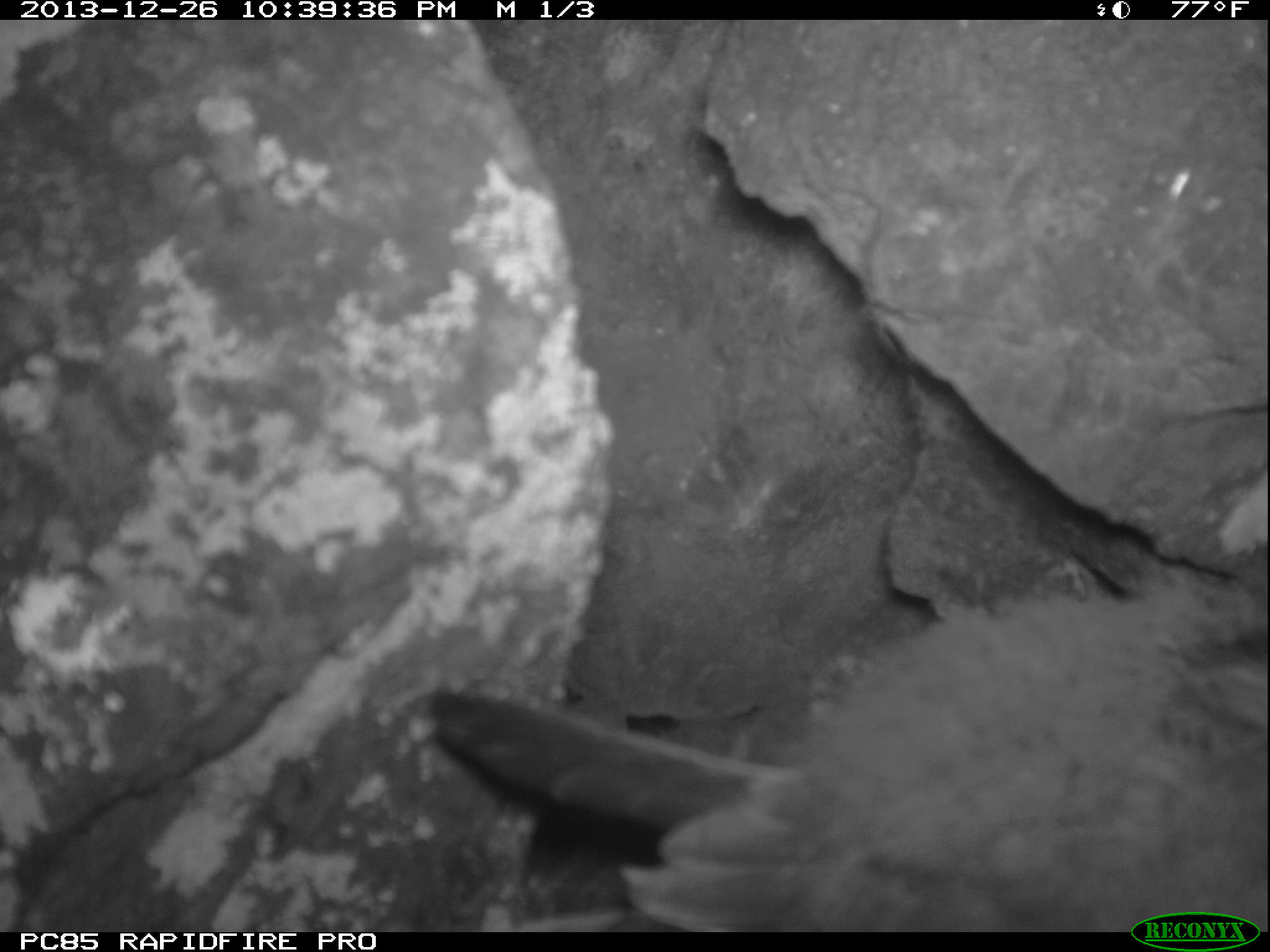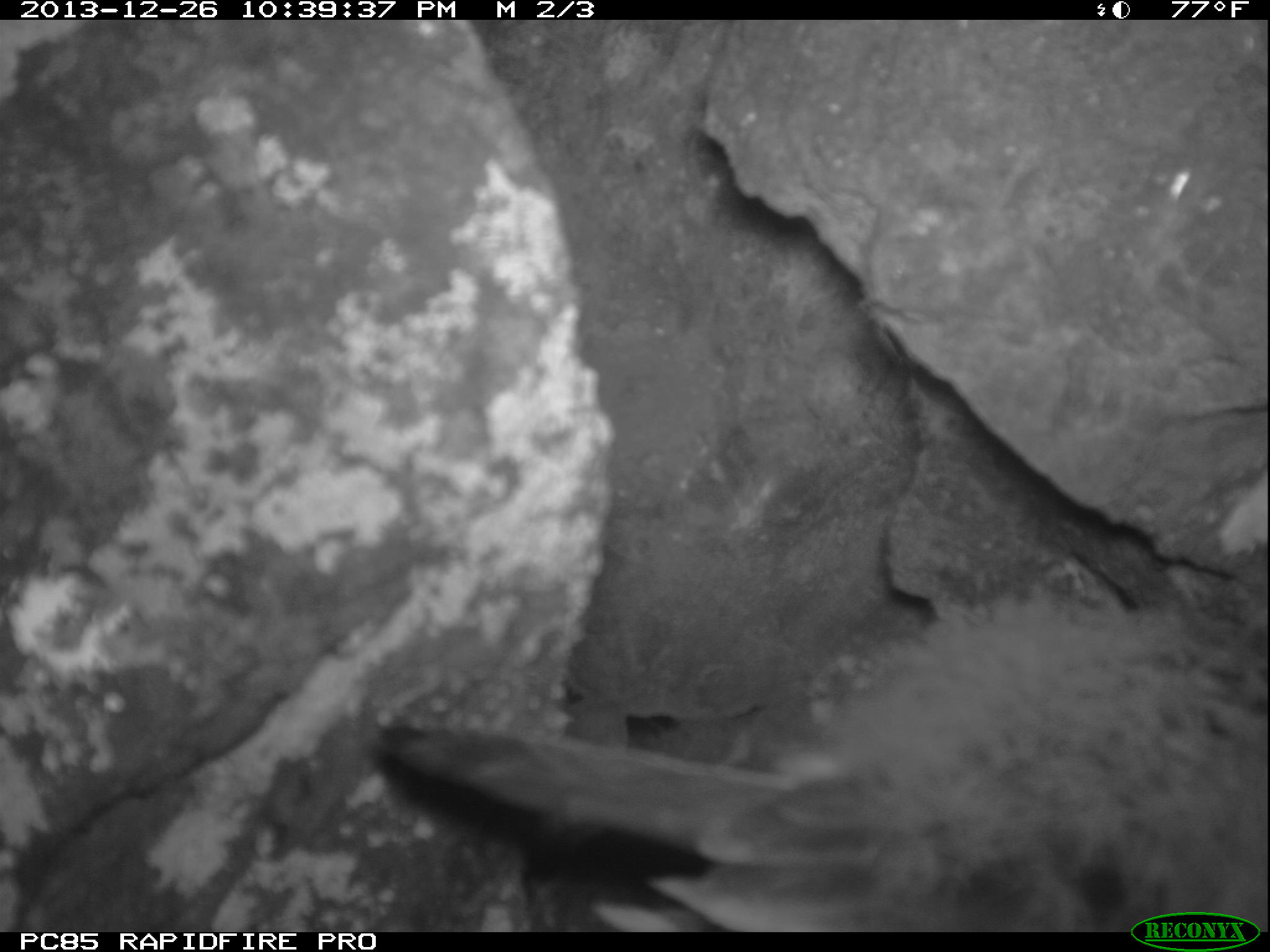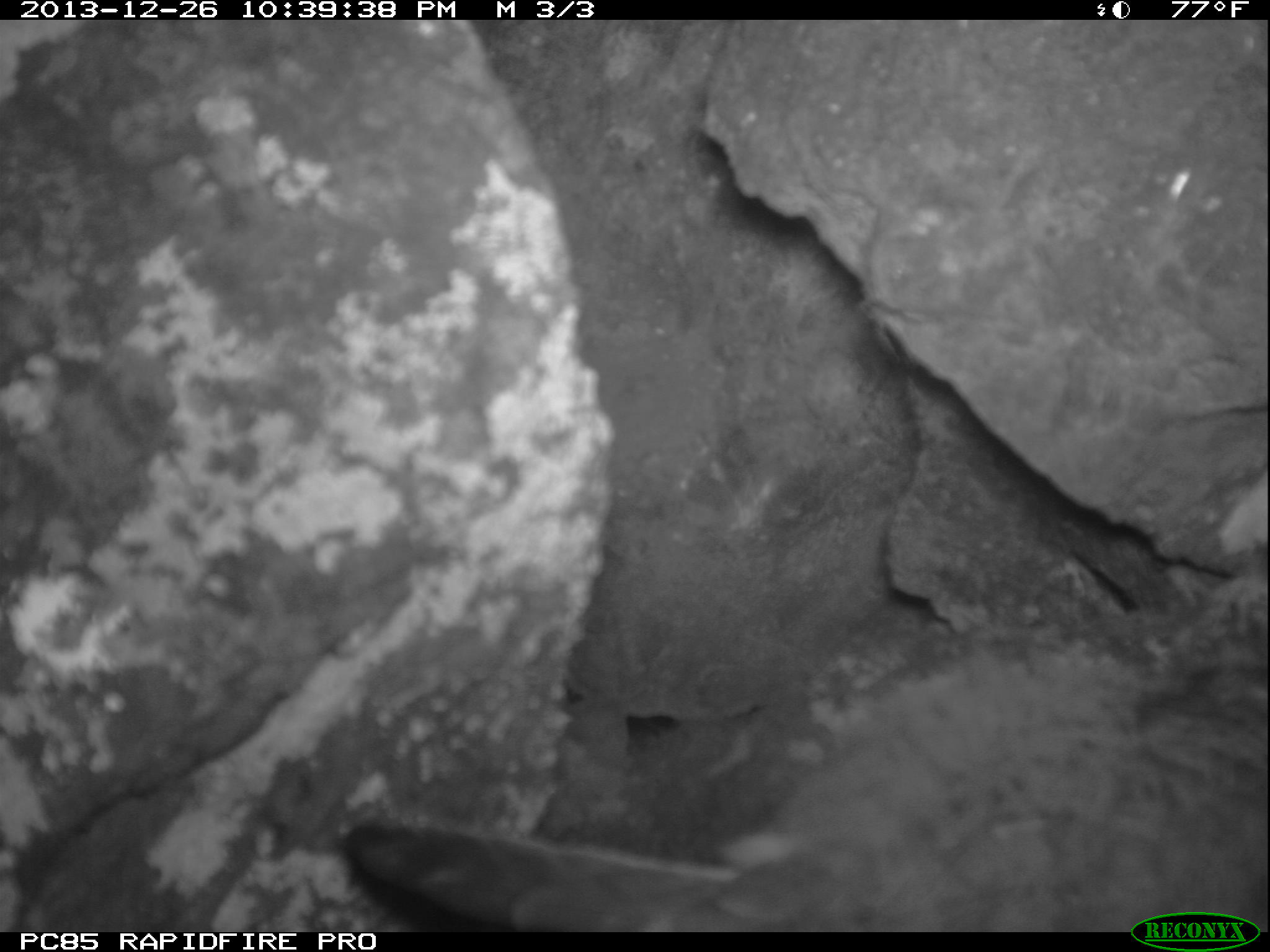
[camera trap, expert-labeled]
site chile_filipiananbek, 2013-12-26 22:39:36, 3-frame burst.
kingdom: Animalia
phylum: Chordata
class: Aves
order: Procellariiformes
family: Procellariidae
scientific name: Procellariidae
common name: petrel chick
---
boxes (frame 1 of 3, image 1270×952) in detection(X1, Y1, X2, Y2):
petrel chick: detection(415, 459, 1256, 930)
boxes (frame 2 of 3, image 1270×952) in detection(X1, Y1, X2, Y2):
petrel chick: detection(324, 581, 1270, 919)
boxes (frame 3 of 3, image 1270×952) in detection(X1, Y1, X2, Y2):
petrel chick: detection(336, 631, 1270, 915)